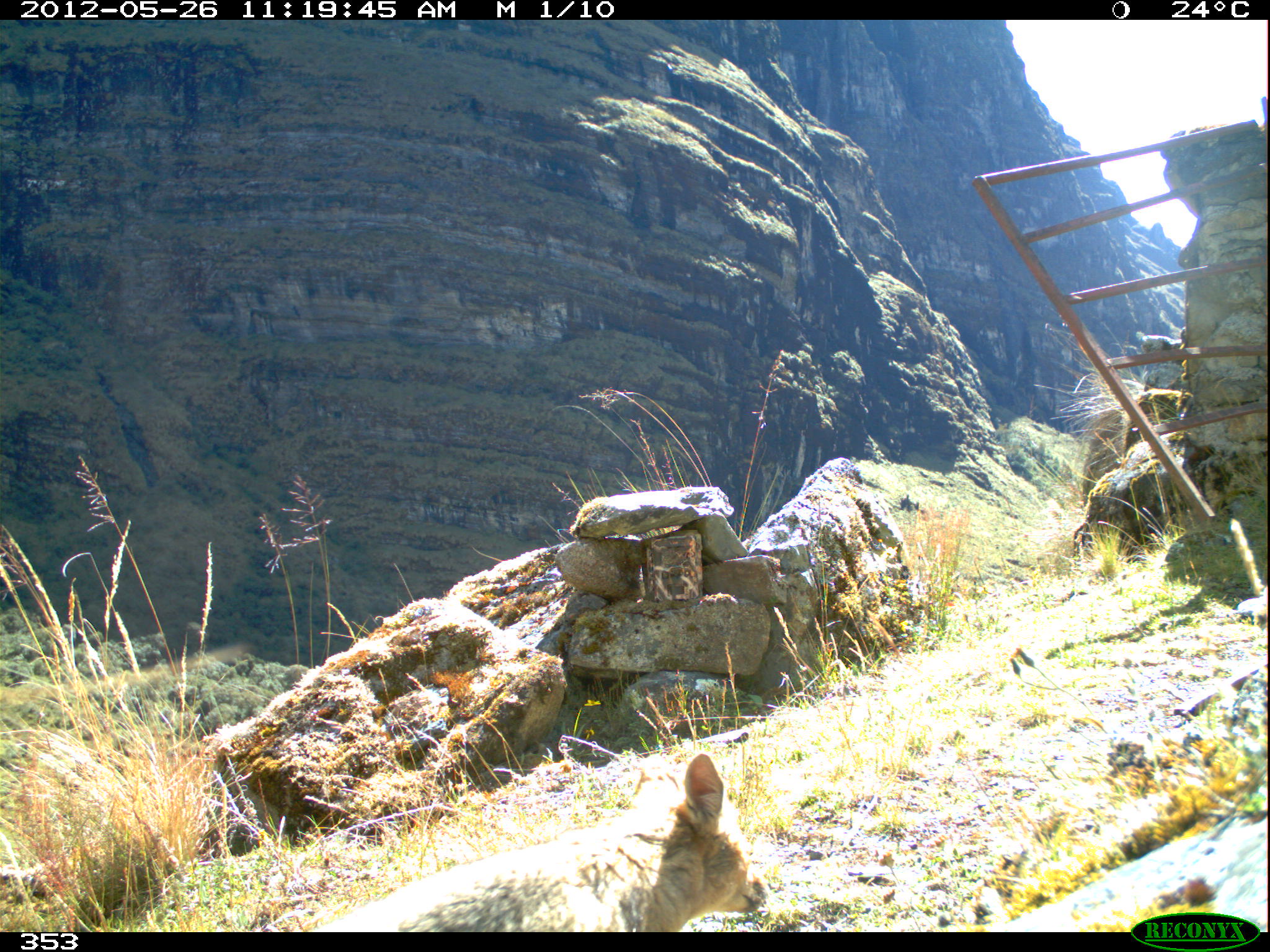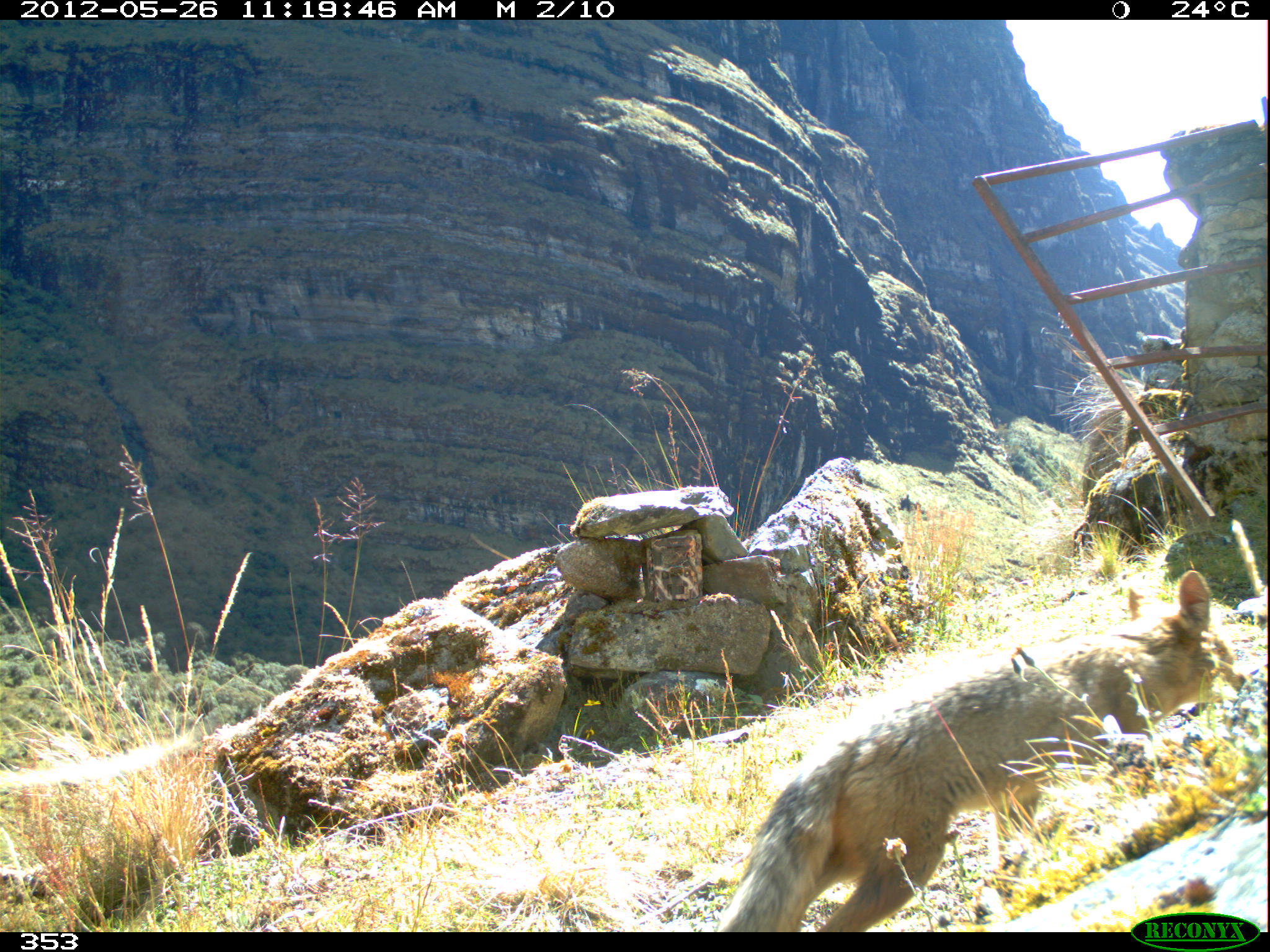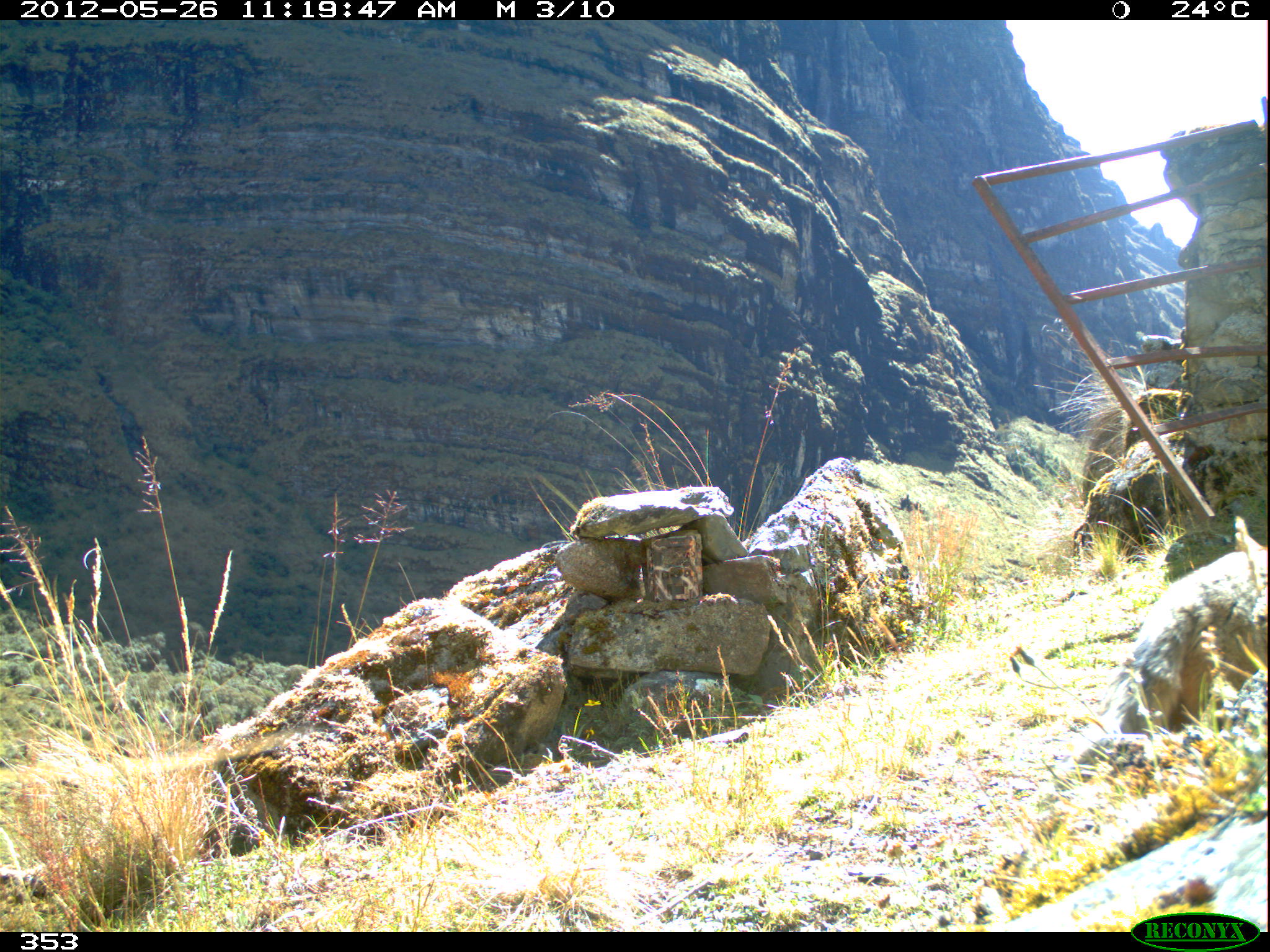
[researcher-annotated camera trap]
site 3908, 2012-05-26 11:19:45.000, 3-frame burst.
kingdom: Animalia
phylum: Chordata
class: Mammalia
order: Carnivora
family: Canidae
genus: Lycalopex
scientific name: Lycalopex culpaeus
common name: culpeo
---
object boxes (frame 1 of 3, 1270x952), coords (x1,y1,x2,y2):
lycalopex culpaeus: (306,750,770,932)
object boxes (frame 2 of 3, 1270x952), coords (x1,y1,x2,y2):
lycalopex culpaeus: (716,567,1261,931)